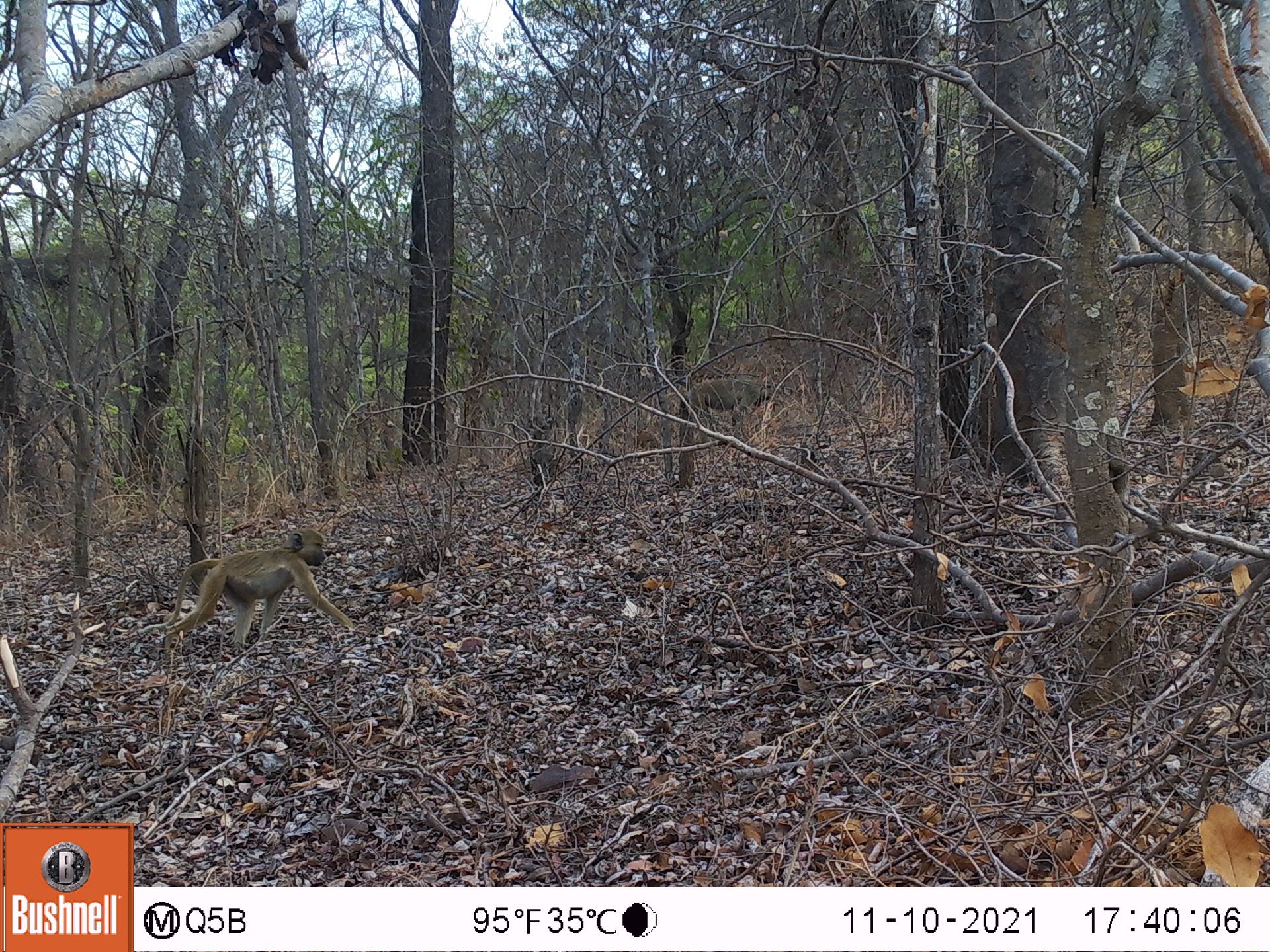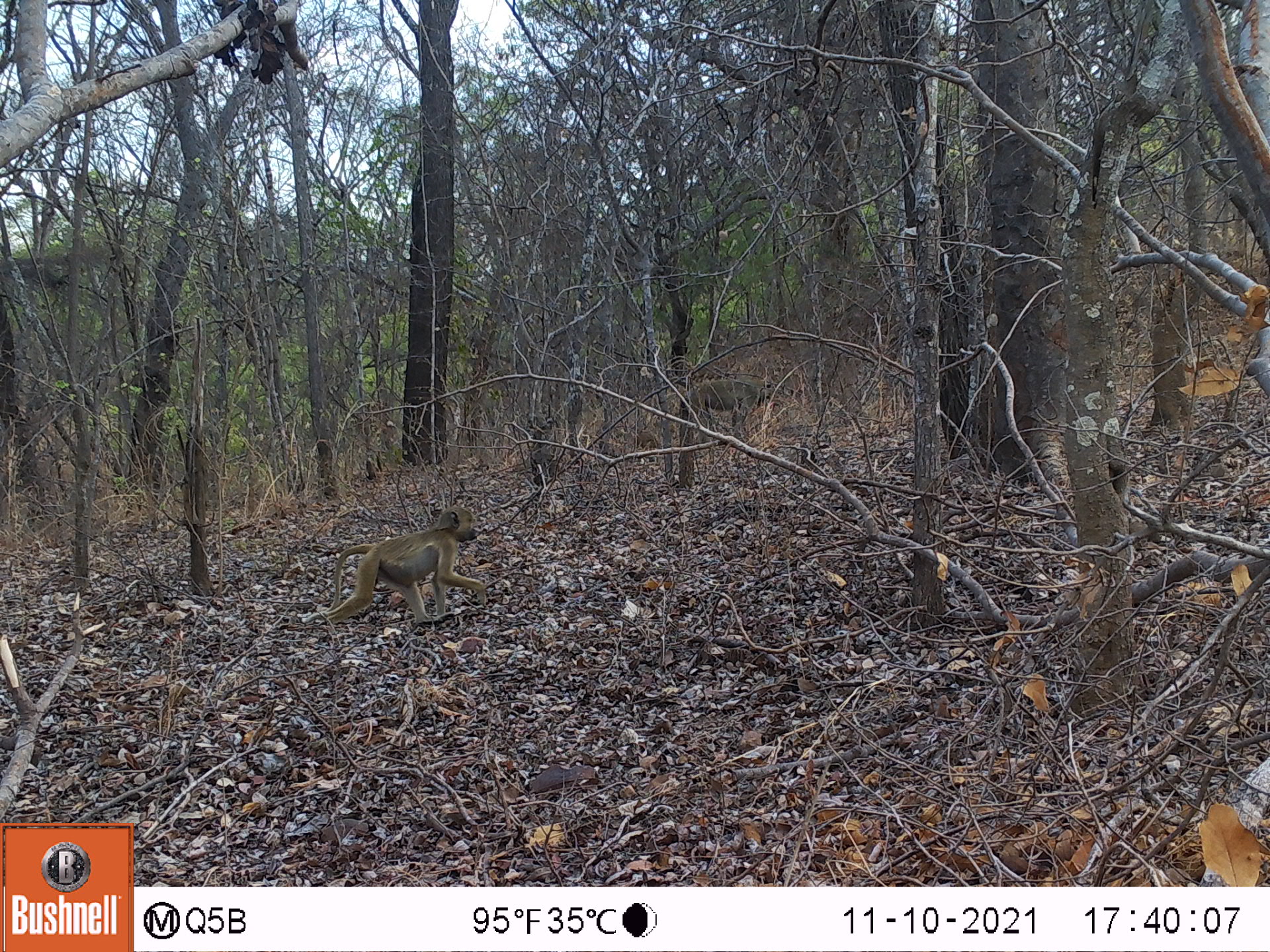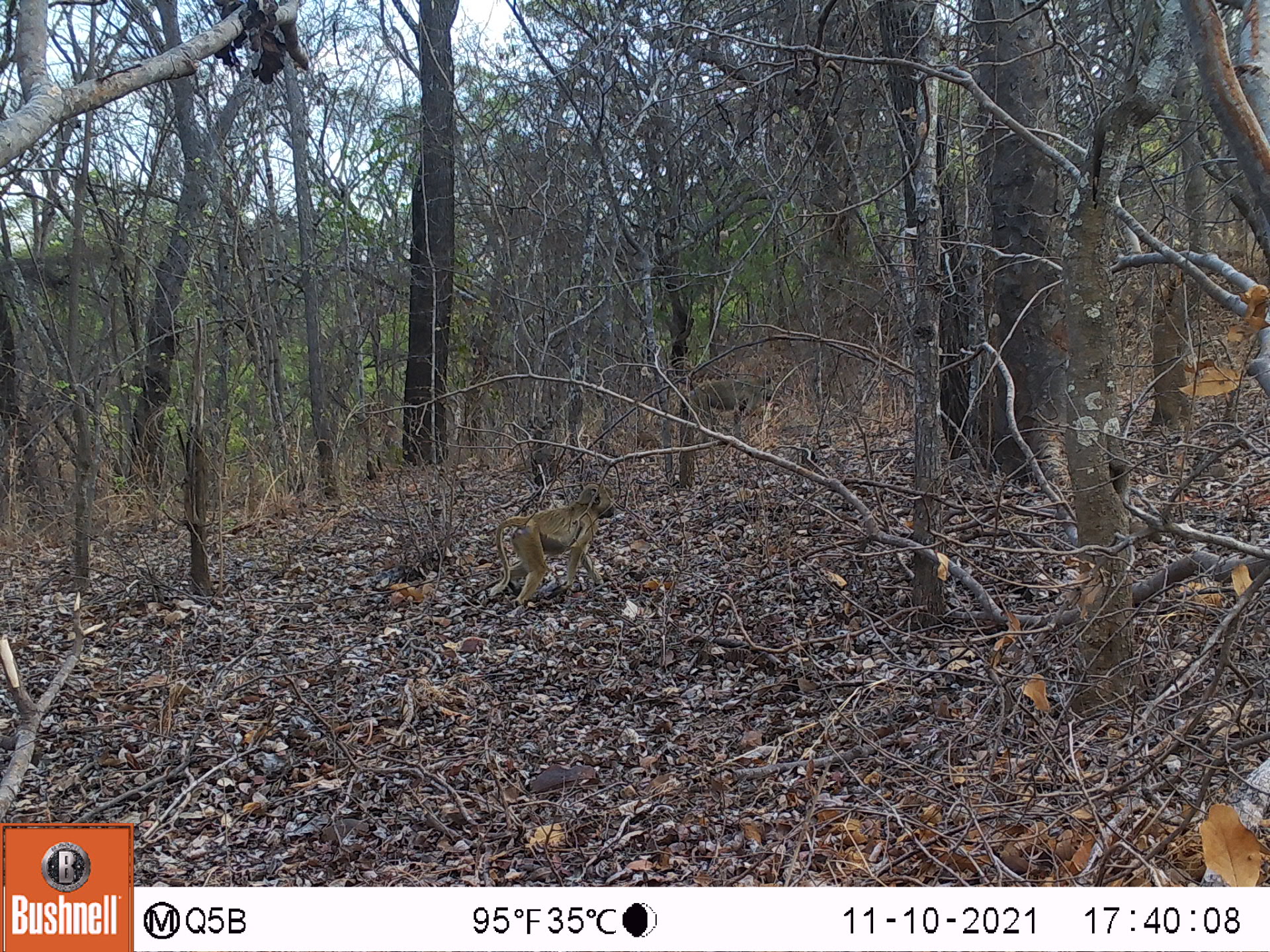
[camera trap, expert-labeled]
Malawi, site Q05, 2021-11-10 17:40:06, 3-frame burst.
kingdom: Animalia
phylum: Chordata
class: Mammalia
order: Primates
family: Cercopithecidae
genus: Papio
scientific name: Papio cynocephalus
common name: yellow baboon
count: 2